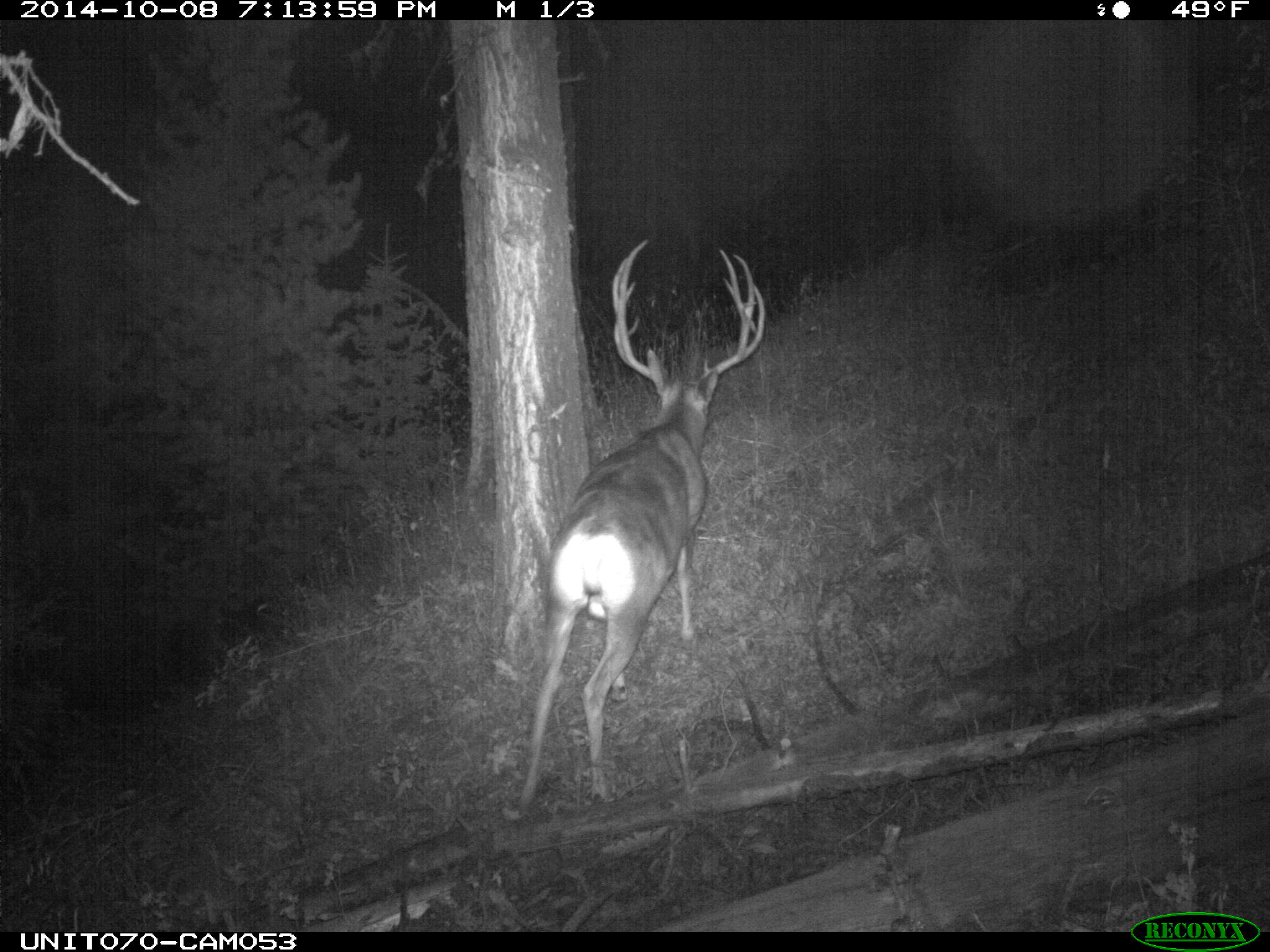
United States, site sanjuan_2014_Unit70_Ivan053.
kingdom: Animalia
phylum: Chordata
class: Mammalia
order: Artiodactyla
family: Cervidae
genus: Odocoileus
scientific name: Odocoileus hemionus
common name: mule deer